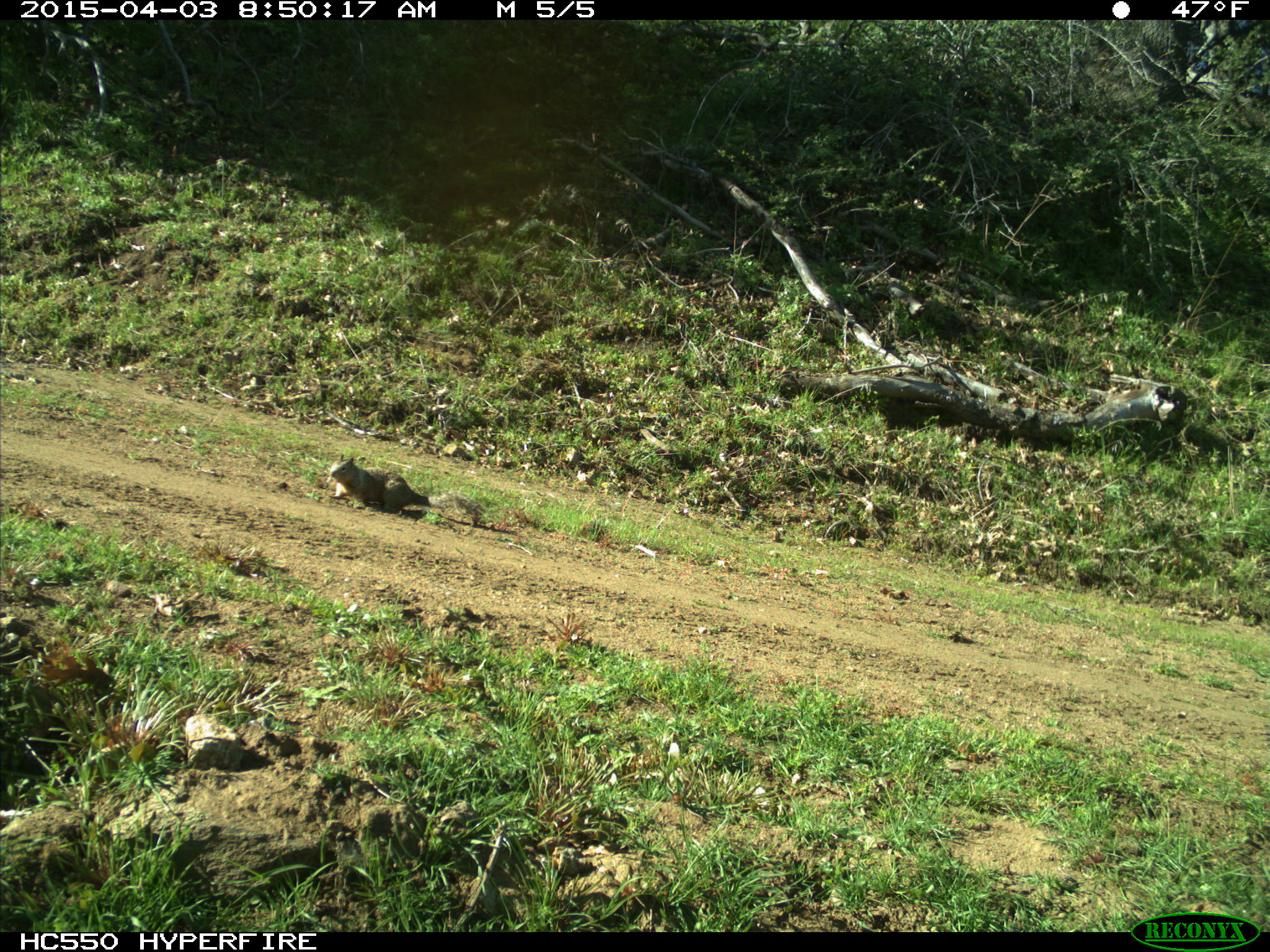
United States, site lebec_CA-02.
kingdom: Animalia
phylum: Chordata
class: Mammalia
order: Rodentia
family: Sciuridae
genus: Otospermophilus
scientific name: Otospermophilus beecheyi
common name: california ground squirrel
Otospermophilus beecheyi (california ground squirrel).